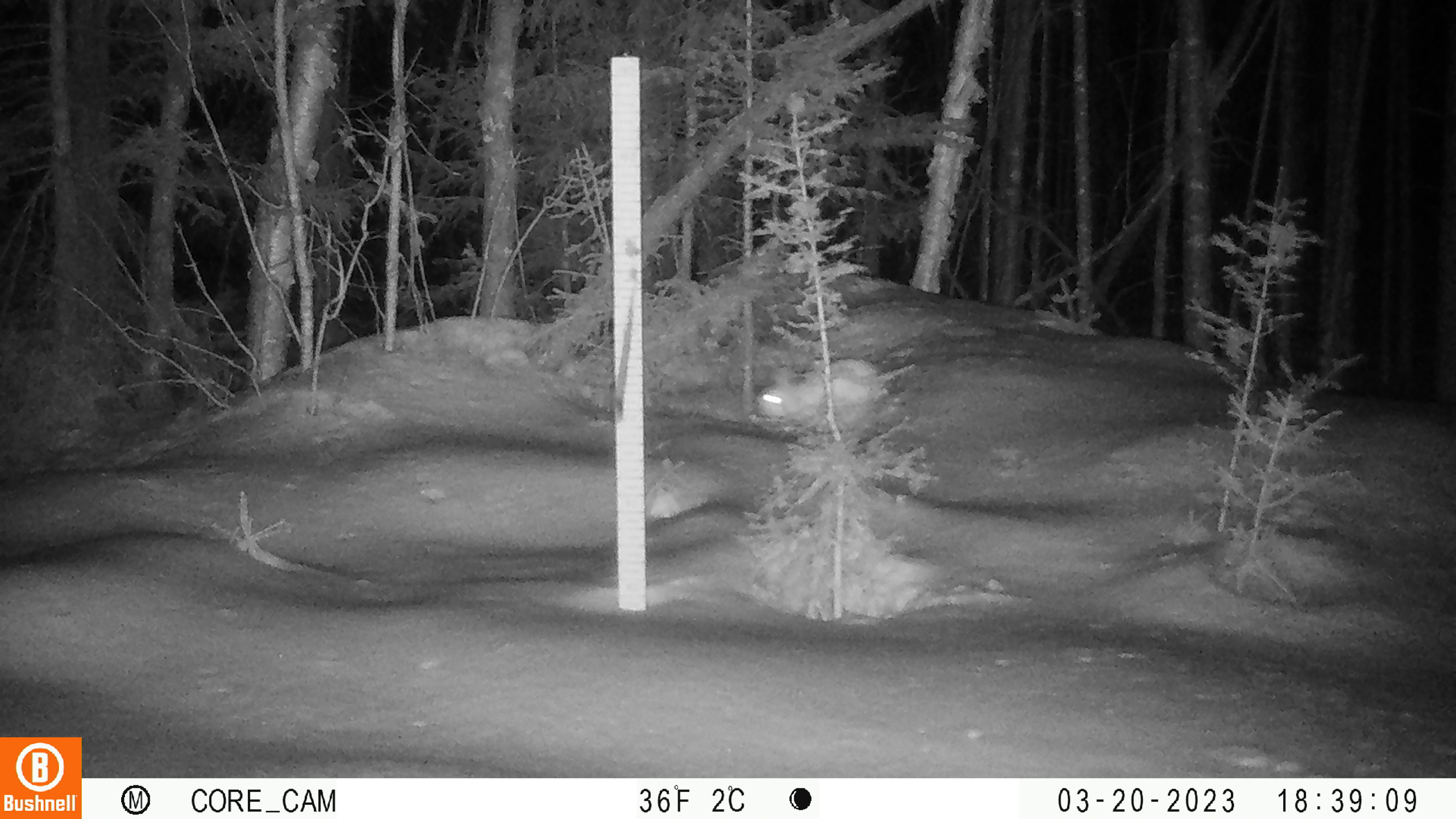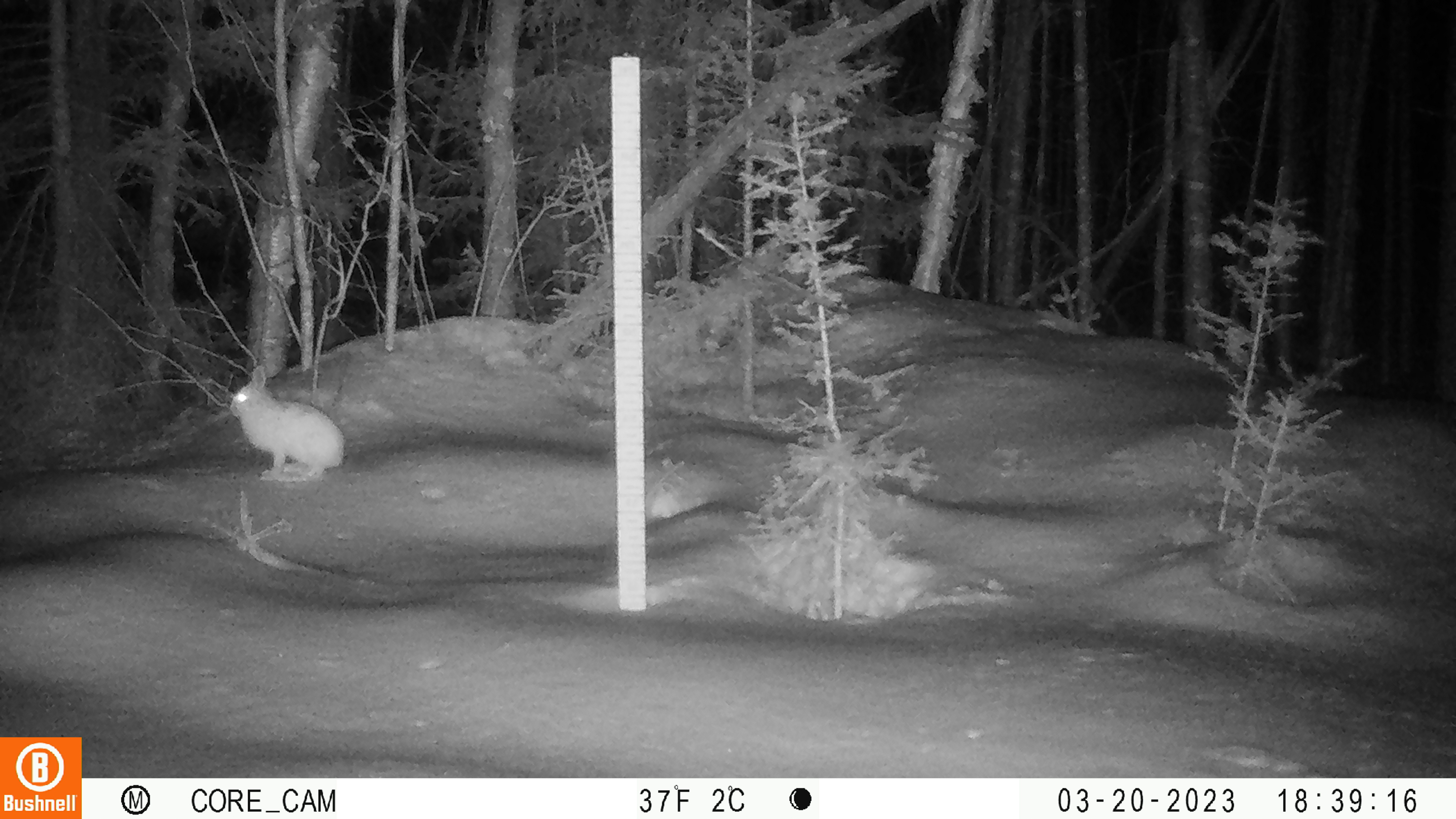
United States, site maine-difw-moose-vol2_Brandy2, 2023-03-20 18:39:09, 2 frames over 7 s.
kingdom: Animalia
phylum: Chordata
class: Mammalia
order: Lagomorpha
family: Leporidae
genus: Lepus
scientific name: Lepus americanus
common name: snowshoe hare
Snowshoe hare (Lepus americanus).